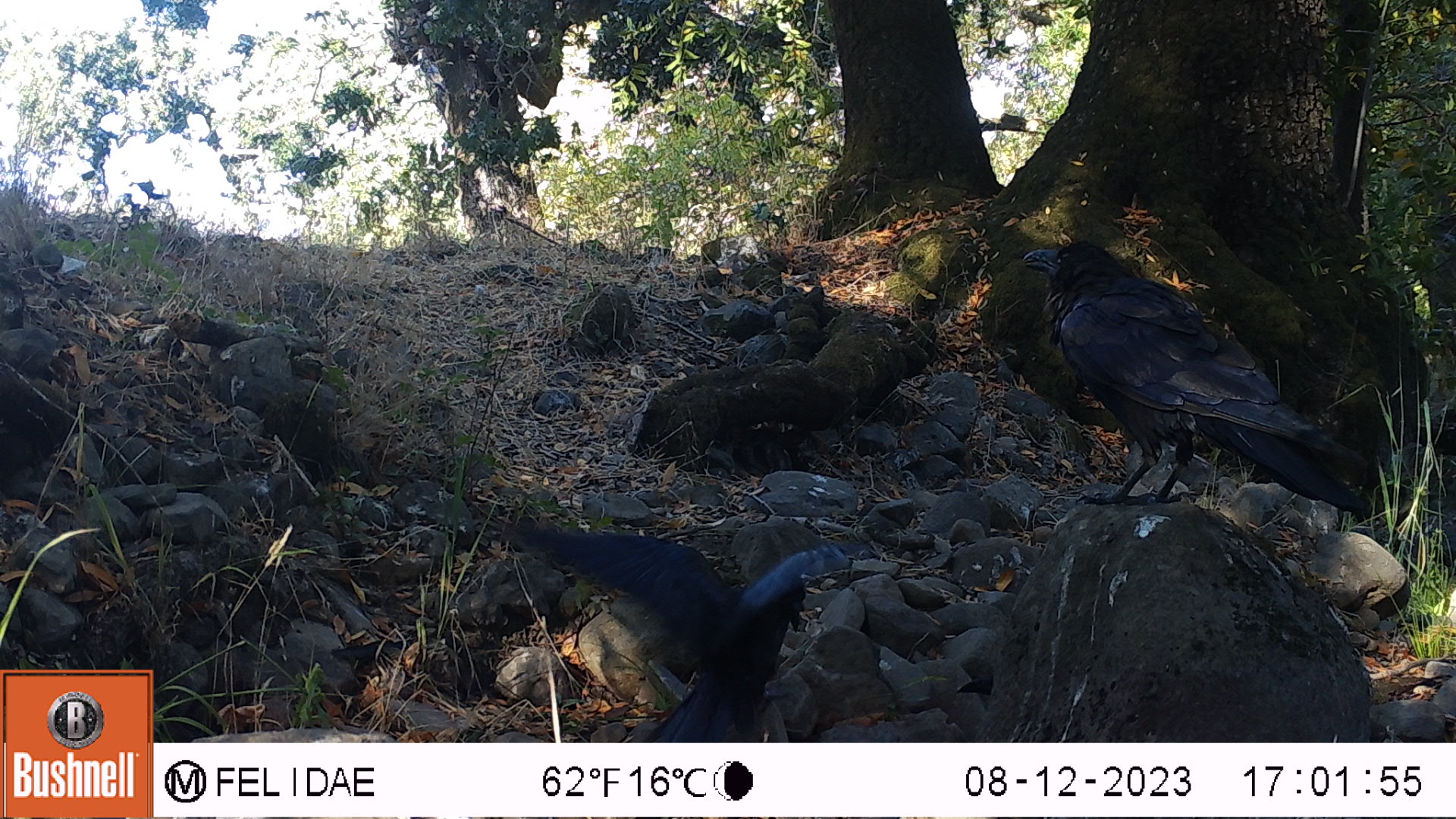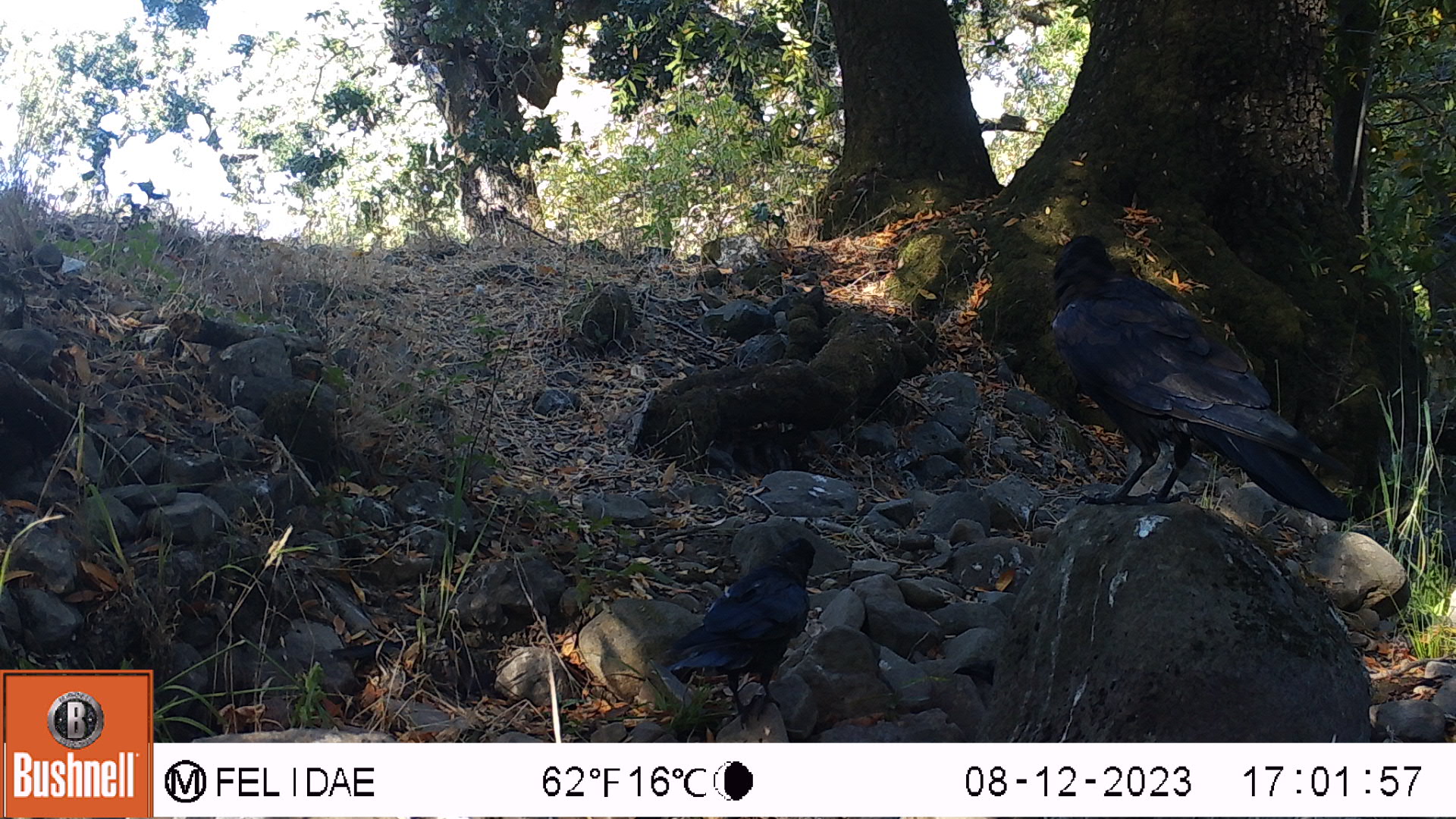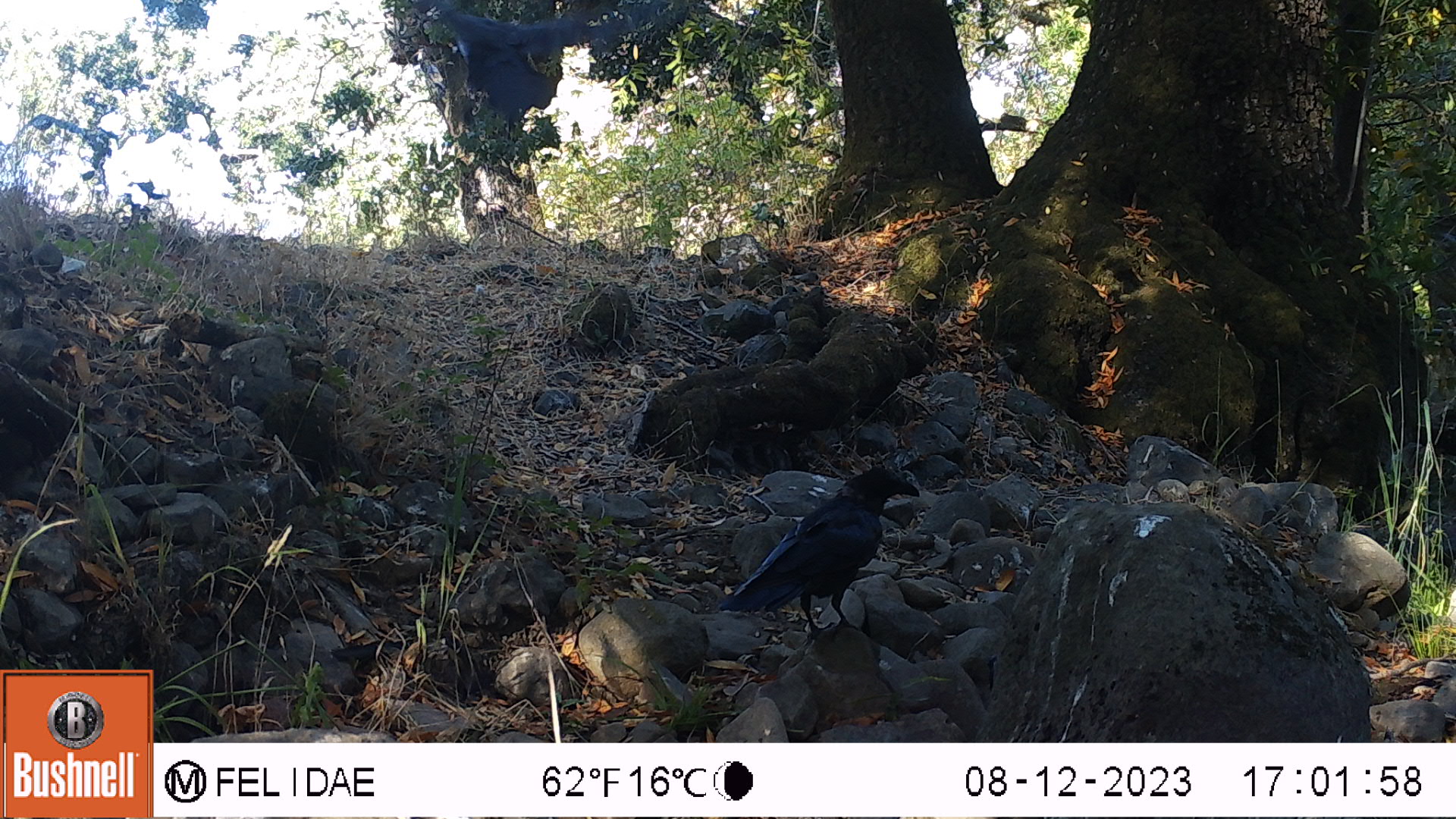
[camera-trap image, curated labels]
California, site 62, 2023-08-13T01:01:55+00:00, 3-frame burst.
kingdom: Animalia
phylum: Chordata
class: Aves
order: Passeriformes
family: Corvidae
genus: Corvus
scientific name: Corvus brachyrhynchos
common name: american crow